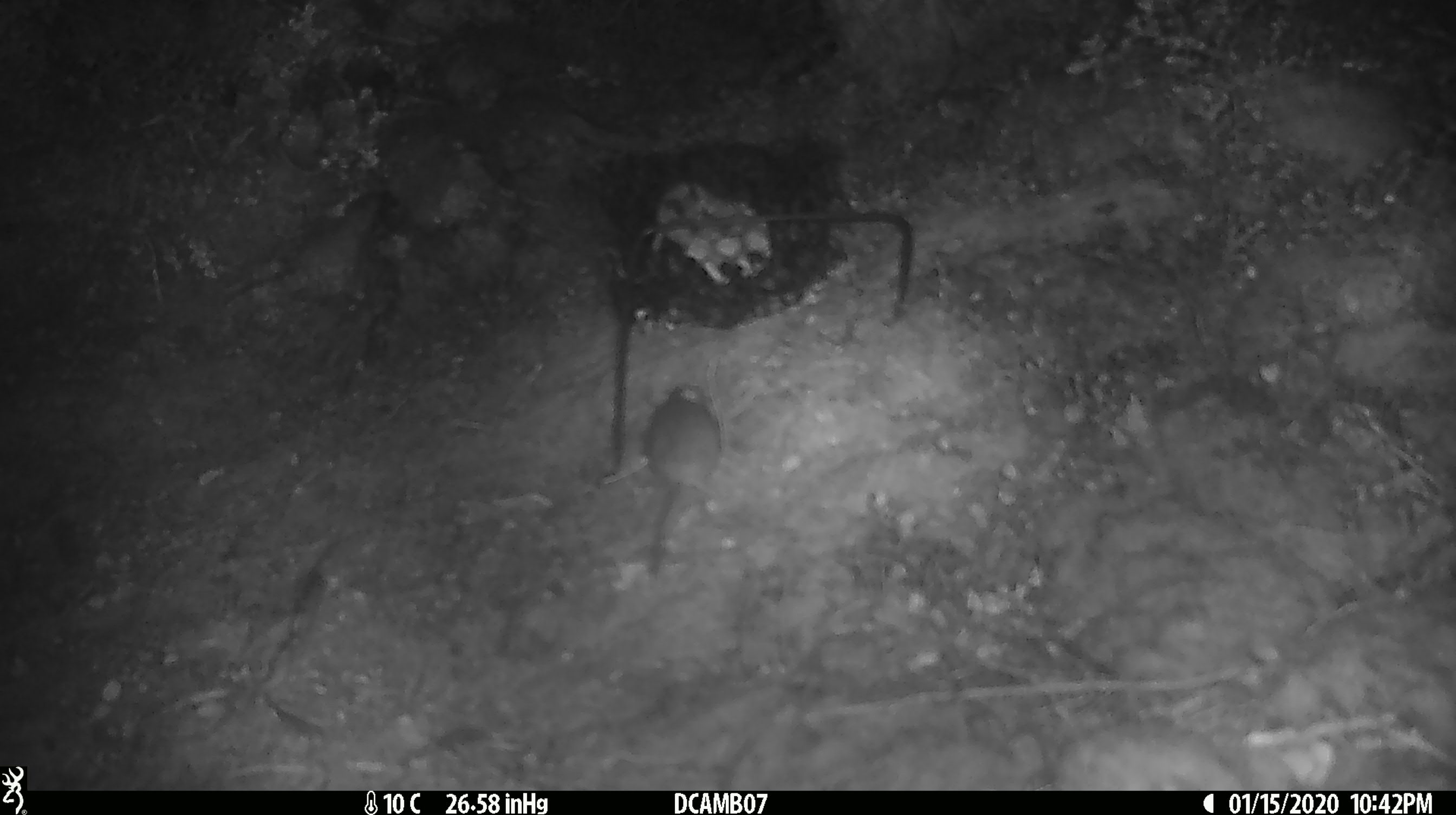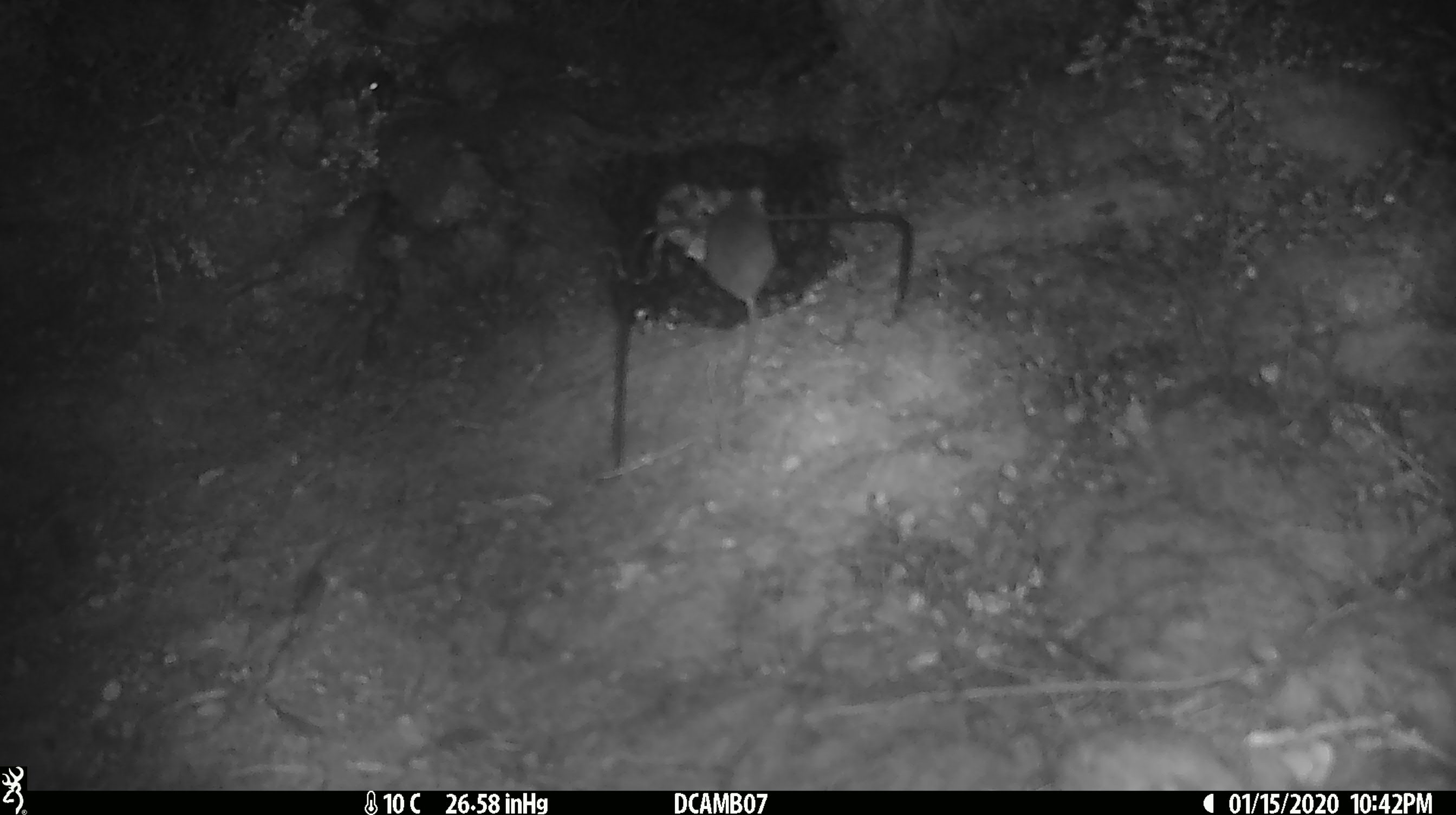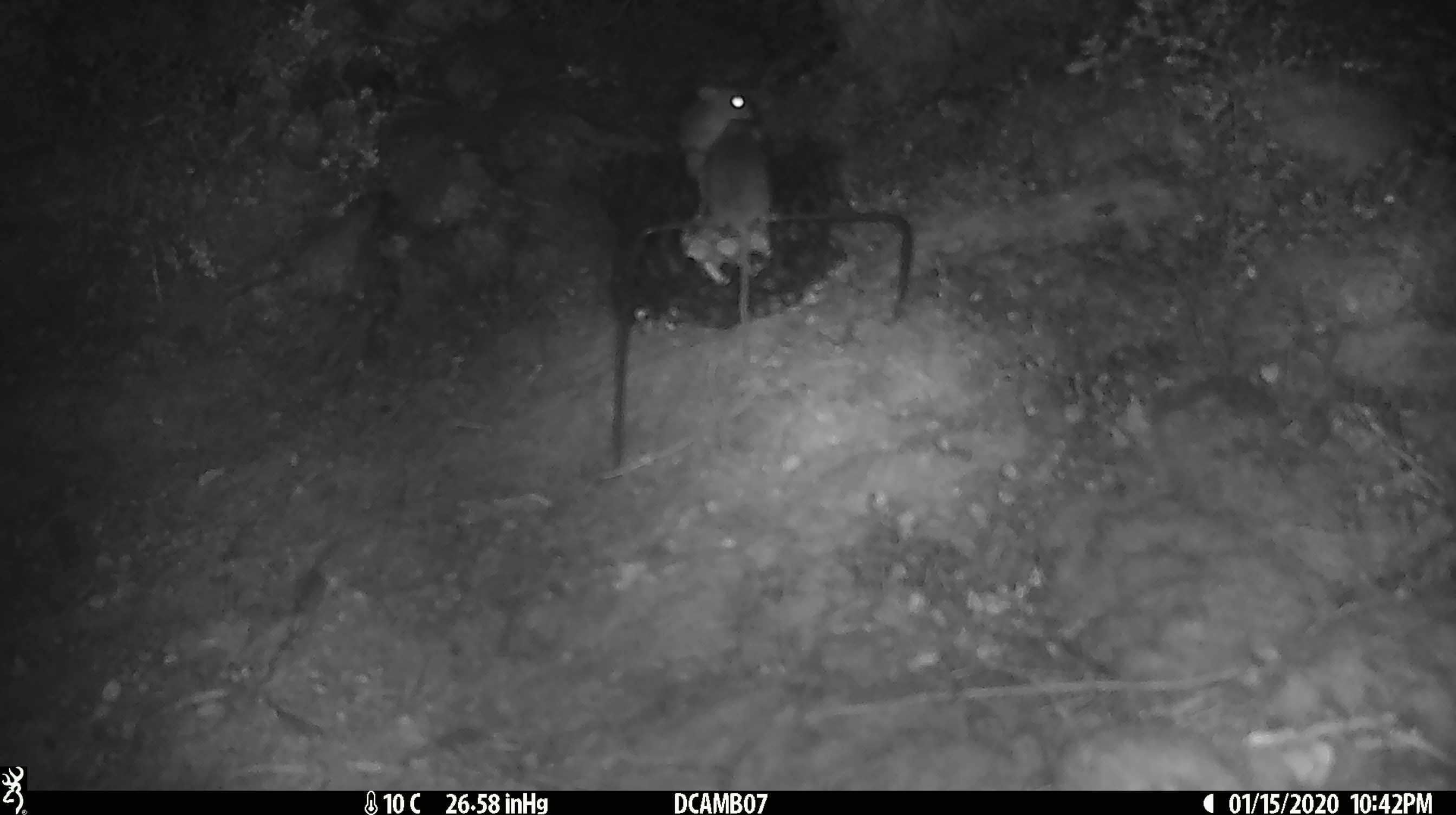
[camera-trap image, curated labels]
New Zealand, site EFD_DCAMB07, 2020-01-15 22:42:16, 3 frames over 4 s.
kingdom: Animalia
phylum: Chordata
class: Mammalia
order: Rodentia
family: Muridae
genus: Mus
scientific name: Mus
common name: mouse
Mouse (Mus).